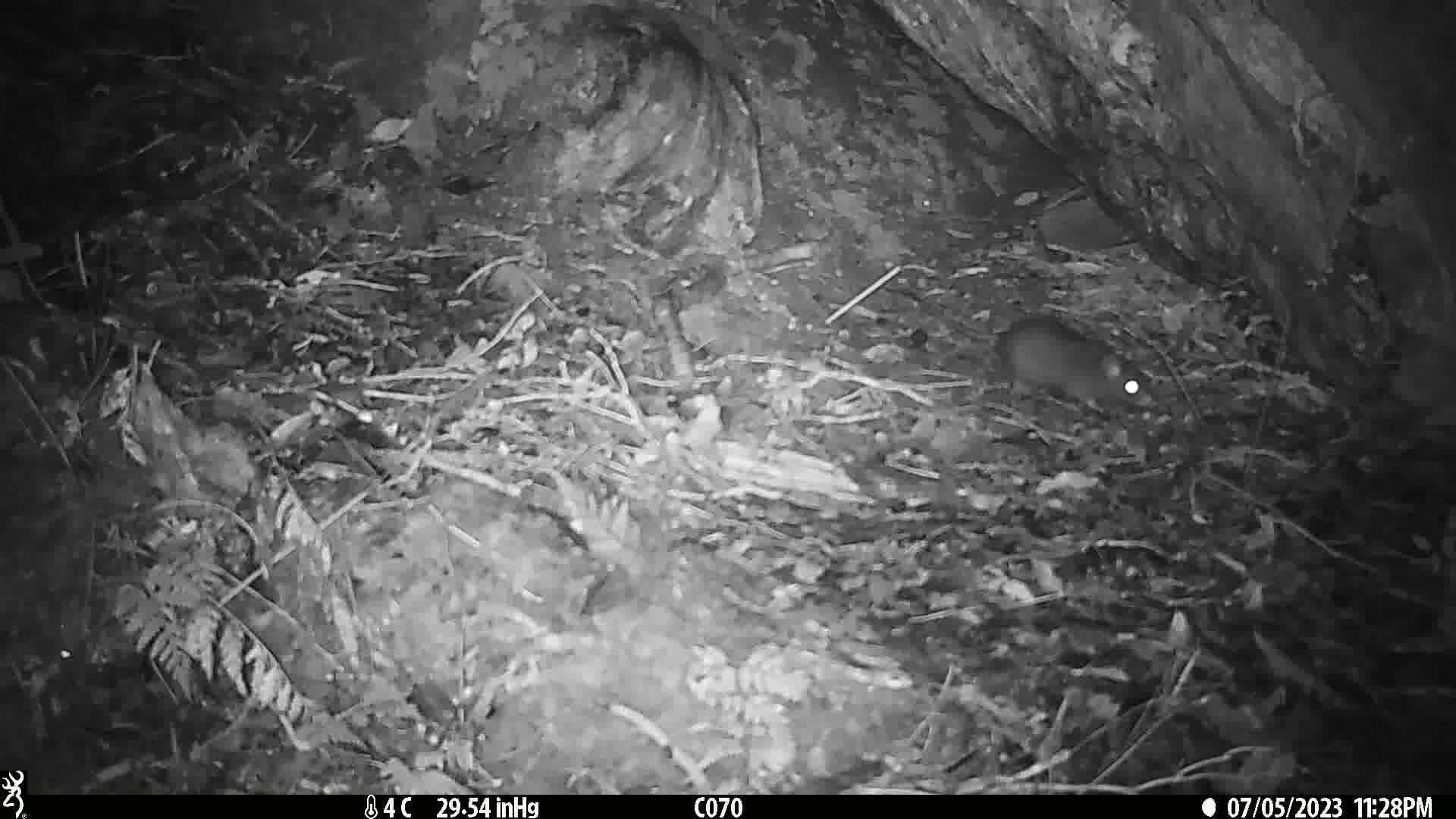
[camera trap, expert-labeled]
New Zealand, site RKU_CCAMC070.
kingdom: Animalia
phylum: Chordata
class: Mammalia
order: Rodentia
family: Muridae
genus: Rattus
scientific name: Rattus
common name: rat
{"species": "rat (Rattus)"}